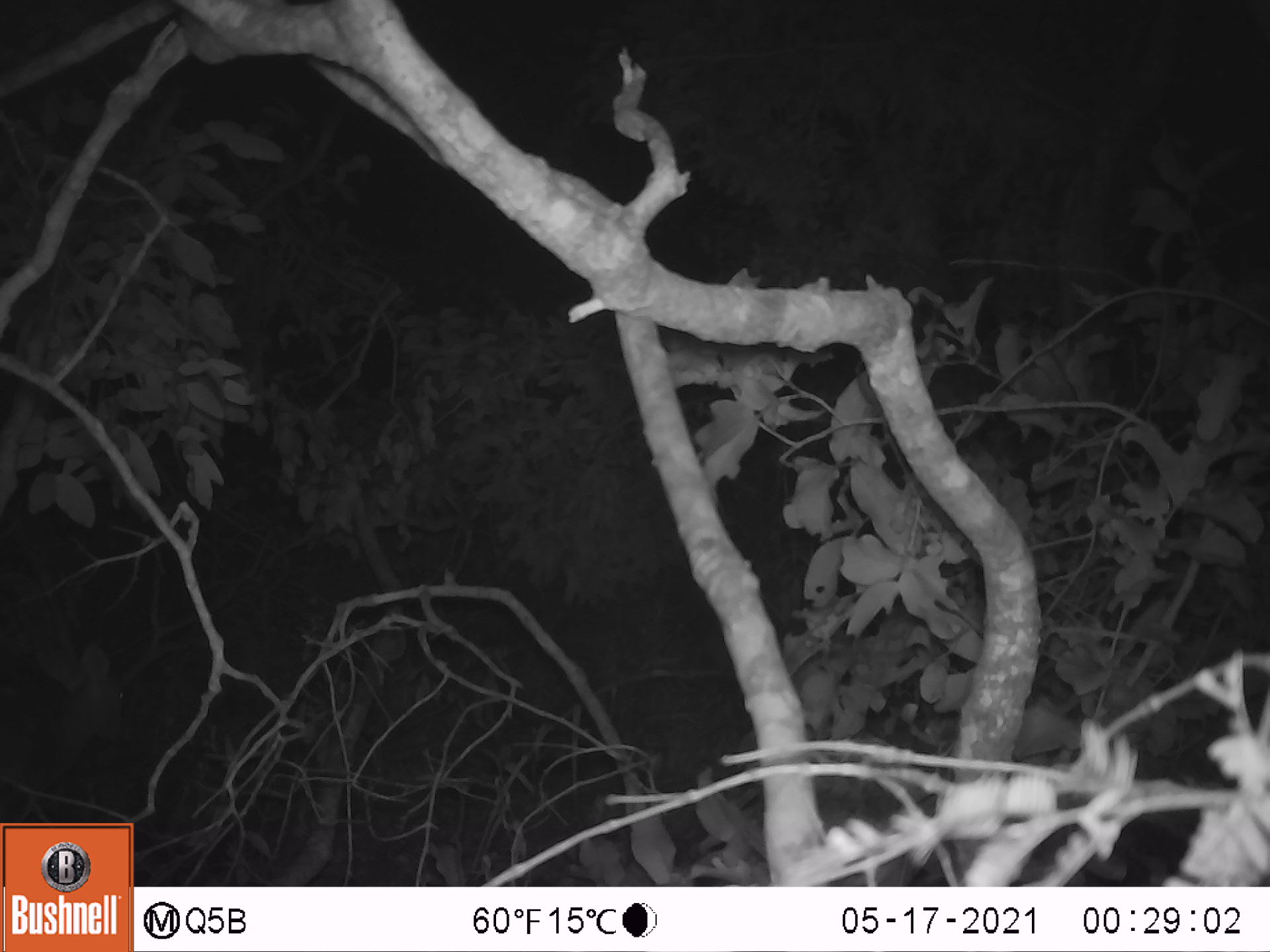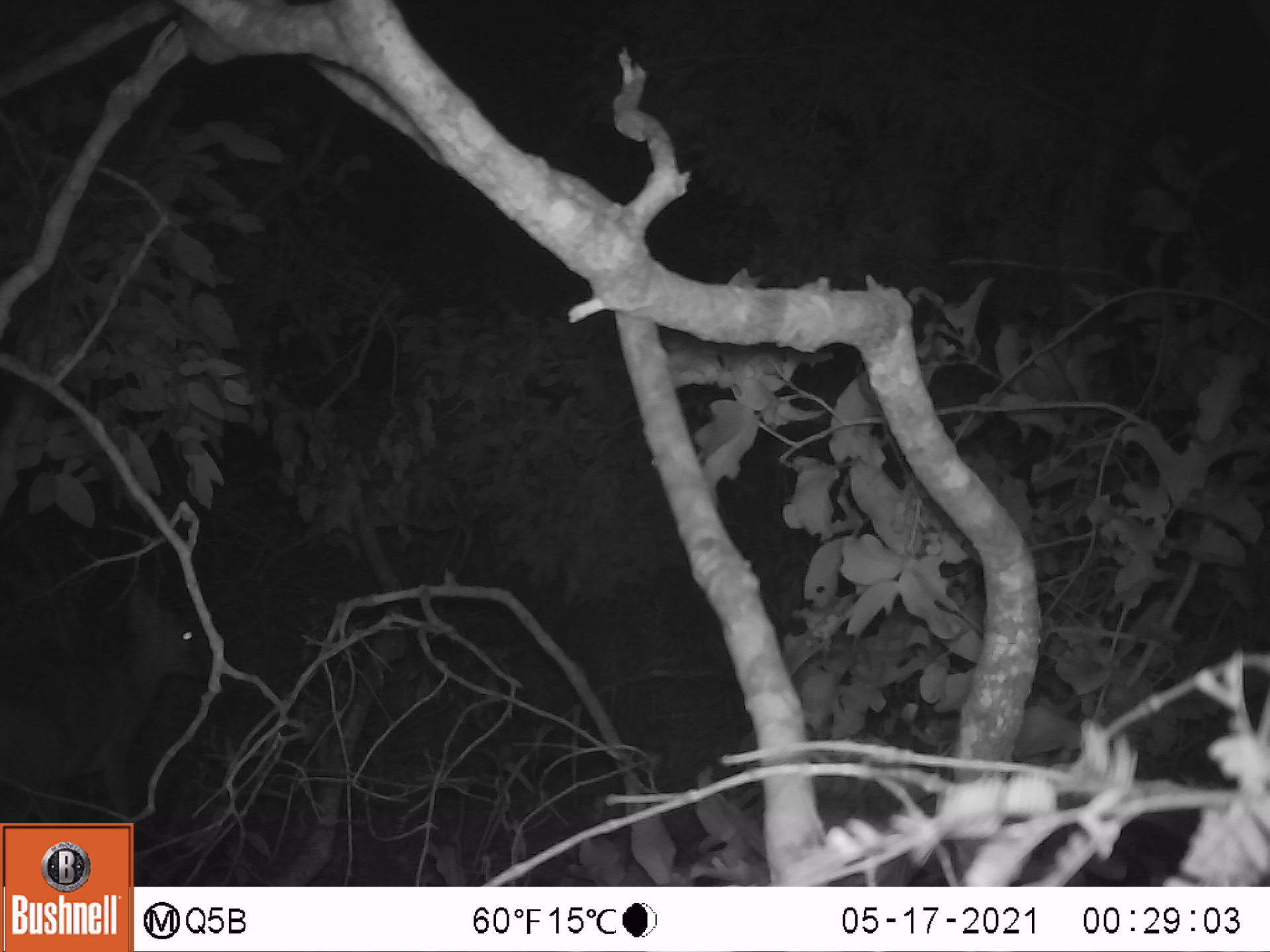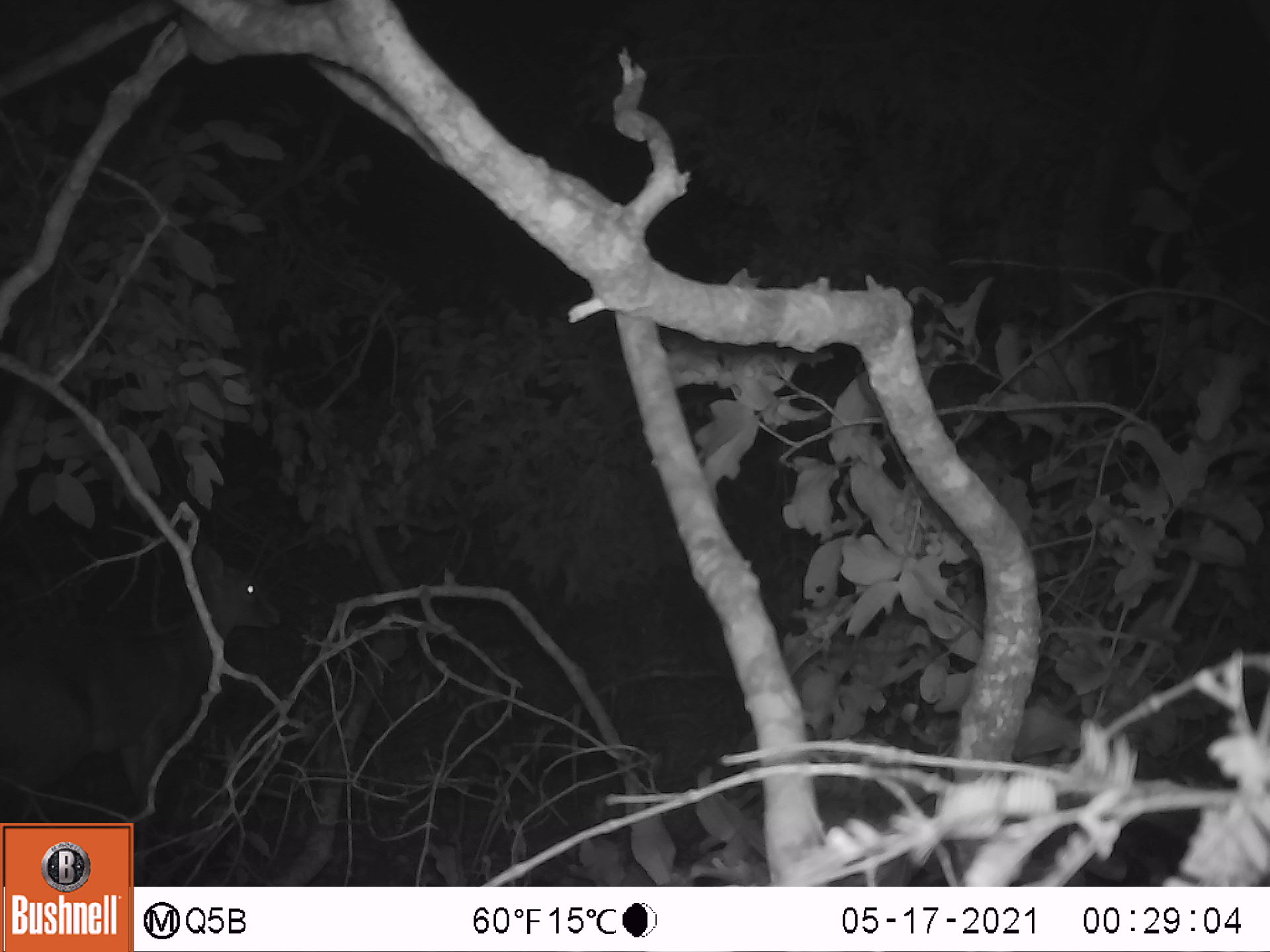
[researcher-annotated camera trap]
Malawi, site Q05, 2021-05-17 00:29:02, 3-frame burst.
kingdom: Animalia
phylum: Chordata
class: Mammalia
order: Artiodactyla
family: Bovidae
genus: Tragelaphus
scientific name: Tragelaphus sylvaticus sylvaticus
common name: cape bushbuck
Cape bushbuck (Tragelaphus sylvaticus sylvaticus), count 1.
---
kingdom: Animalia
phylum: Chordata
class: Mammalia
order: Artiodactyla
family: Bovidae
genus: Sylvicapra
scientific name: Sylvicapra grimmia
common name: common duiker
Common duiker (Sylvicapra grimmia), count 1.